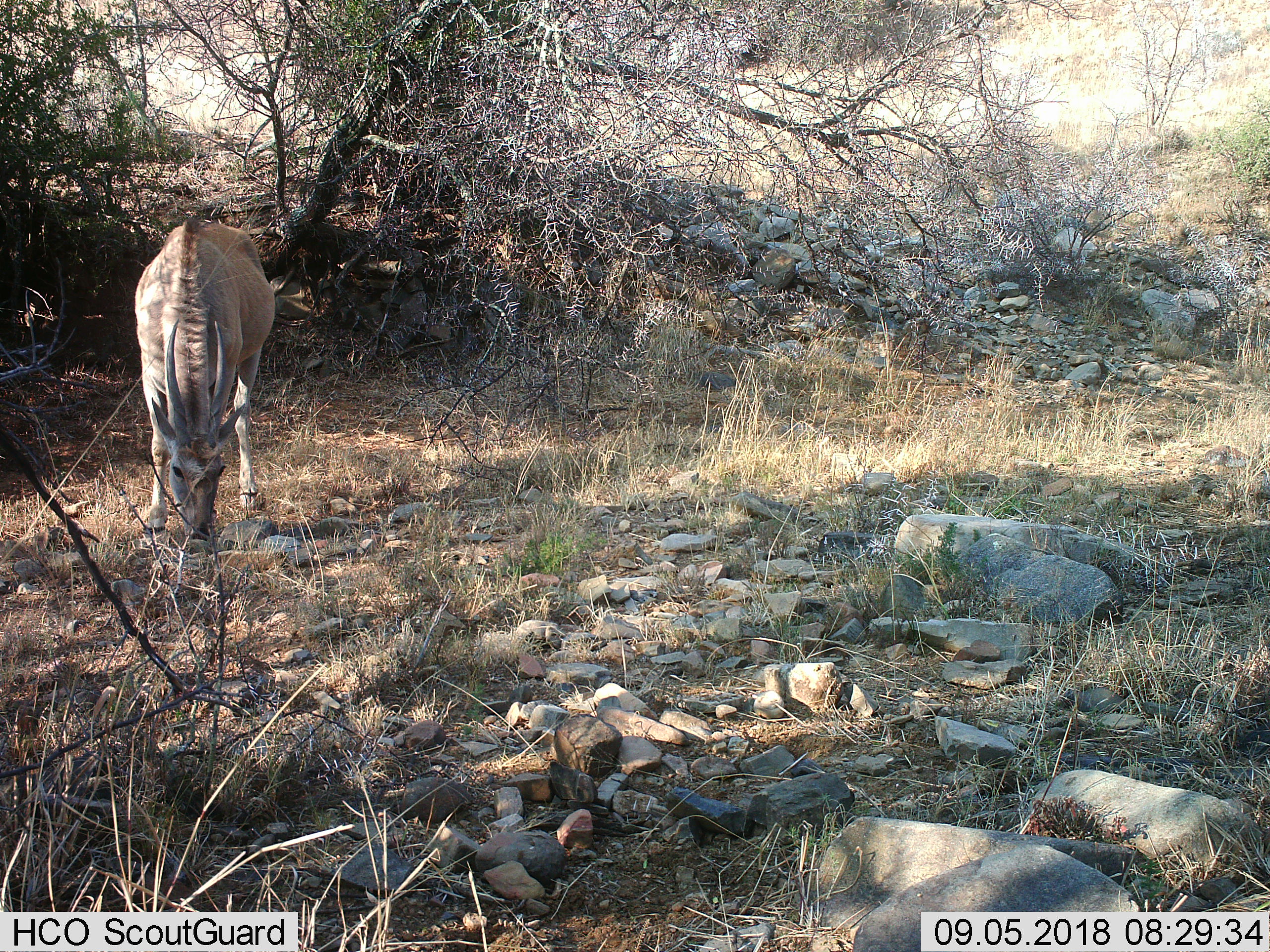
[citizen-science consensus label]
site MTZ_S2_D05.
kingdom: Animalia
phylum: Chordata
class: Mammalia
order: Artiodactyla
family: Bovidae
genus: Tragelaphus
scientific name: Tragelaphus oryx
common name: eland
Eland (Tragelaphus oryx), count 1. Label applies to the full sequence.